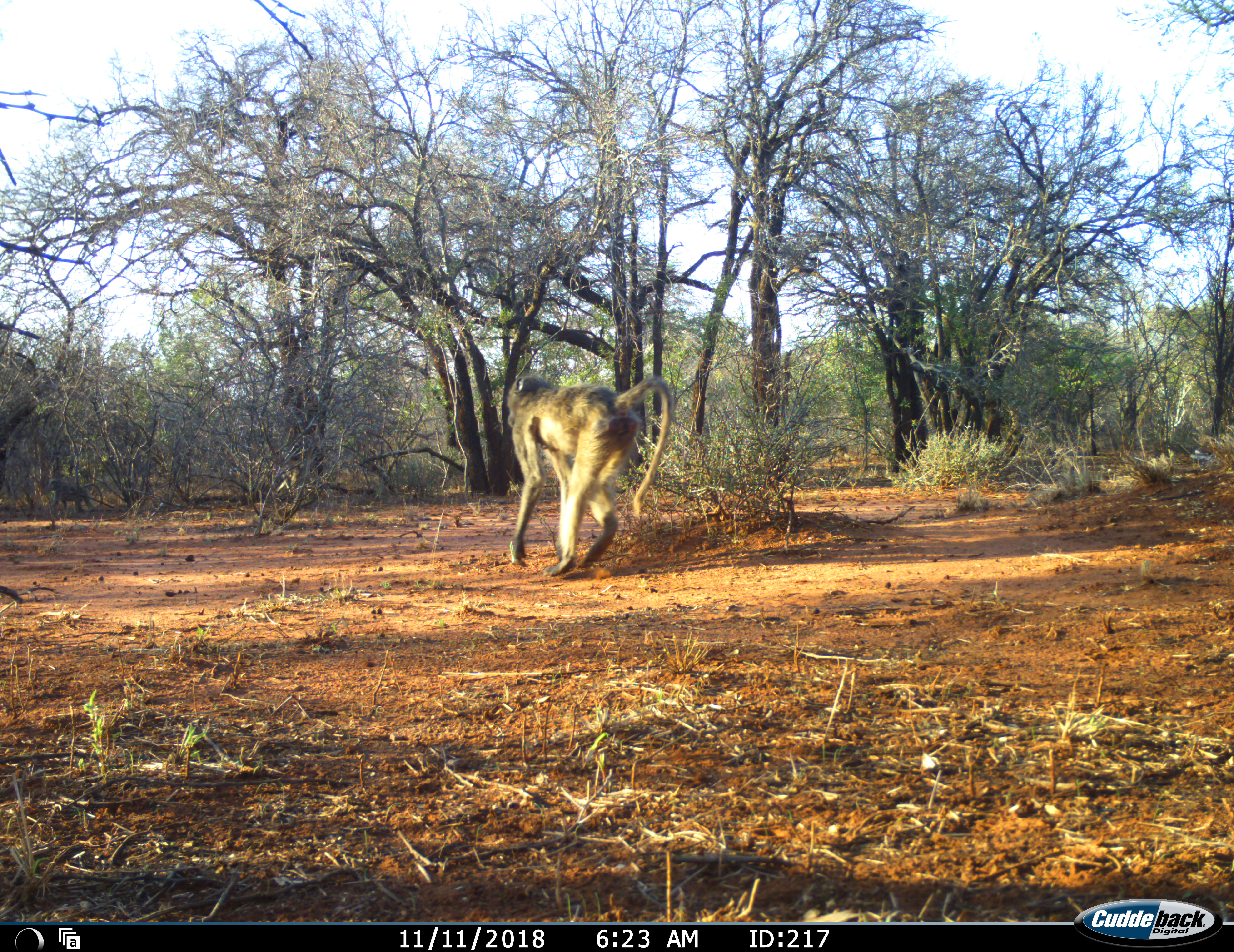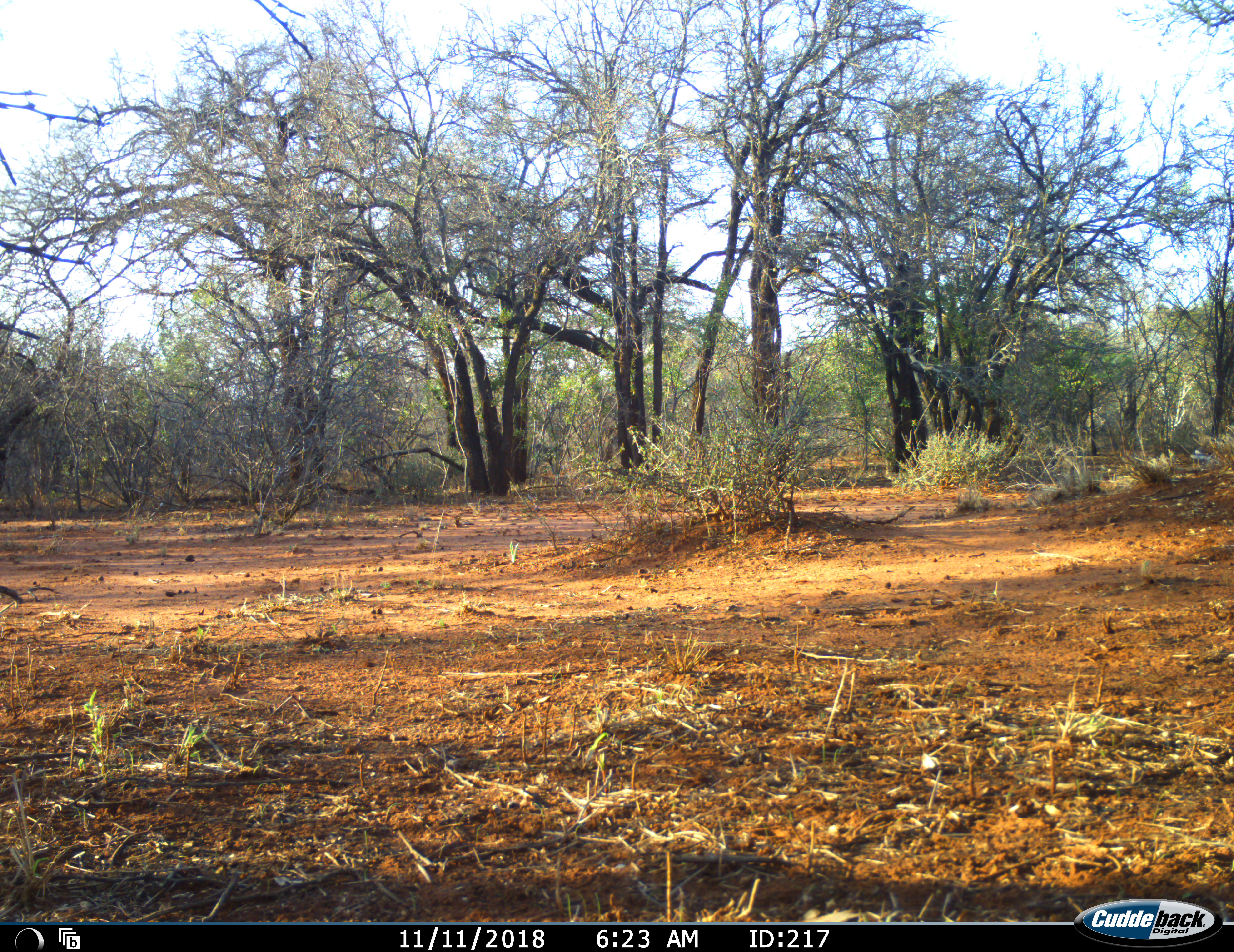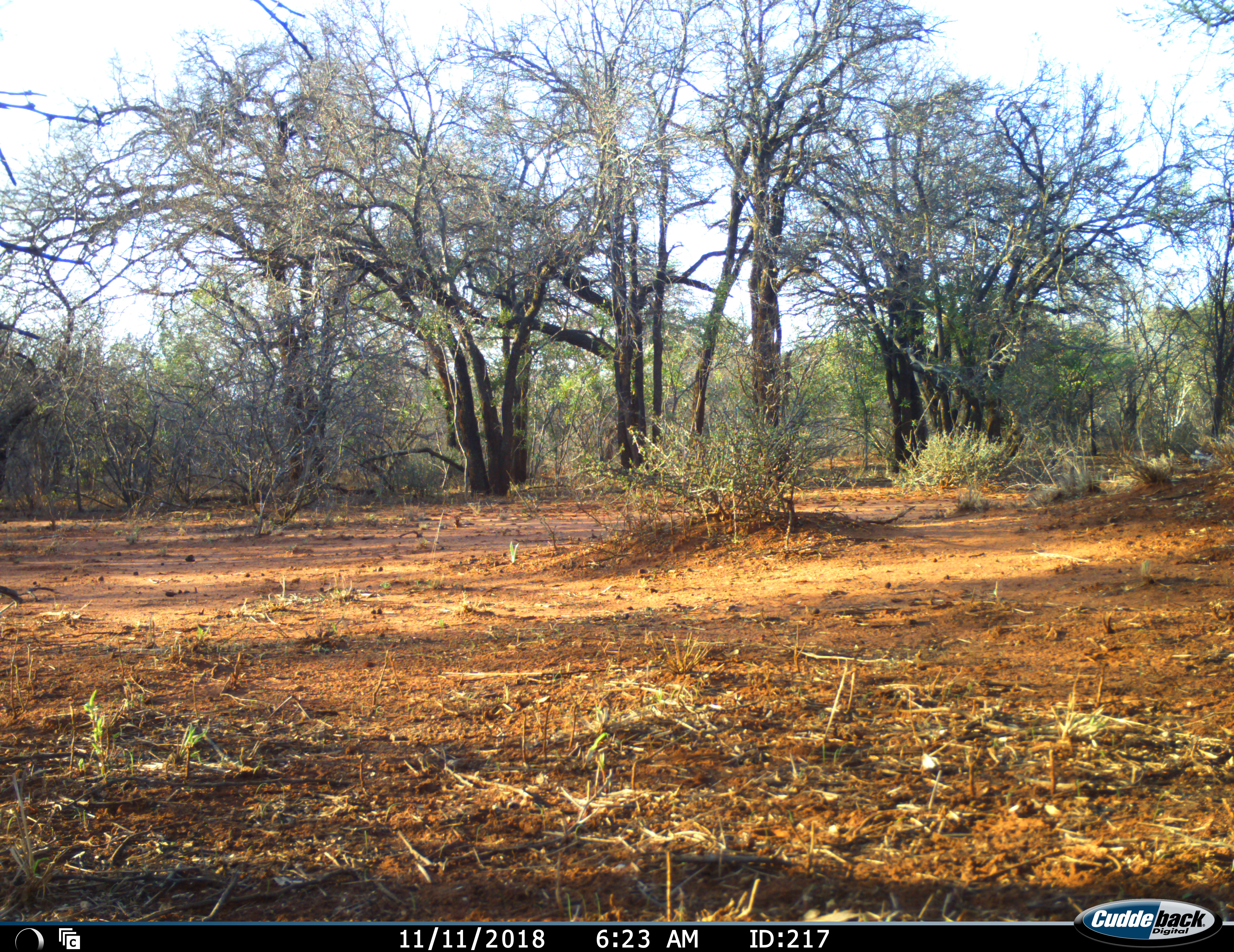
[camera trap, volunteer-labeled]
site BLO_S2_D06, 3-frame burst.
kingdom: Animalia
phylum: Chordata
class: Mammalia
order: Primates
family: Cercopithecidae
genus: Papio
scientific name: Papio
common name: baboon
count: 1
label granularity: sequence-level